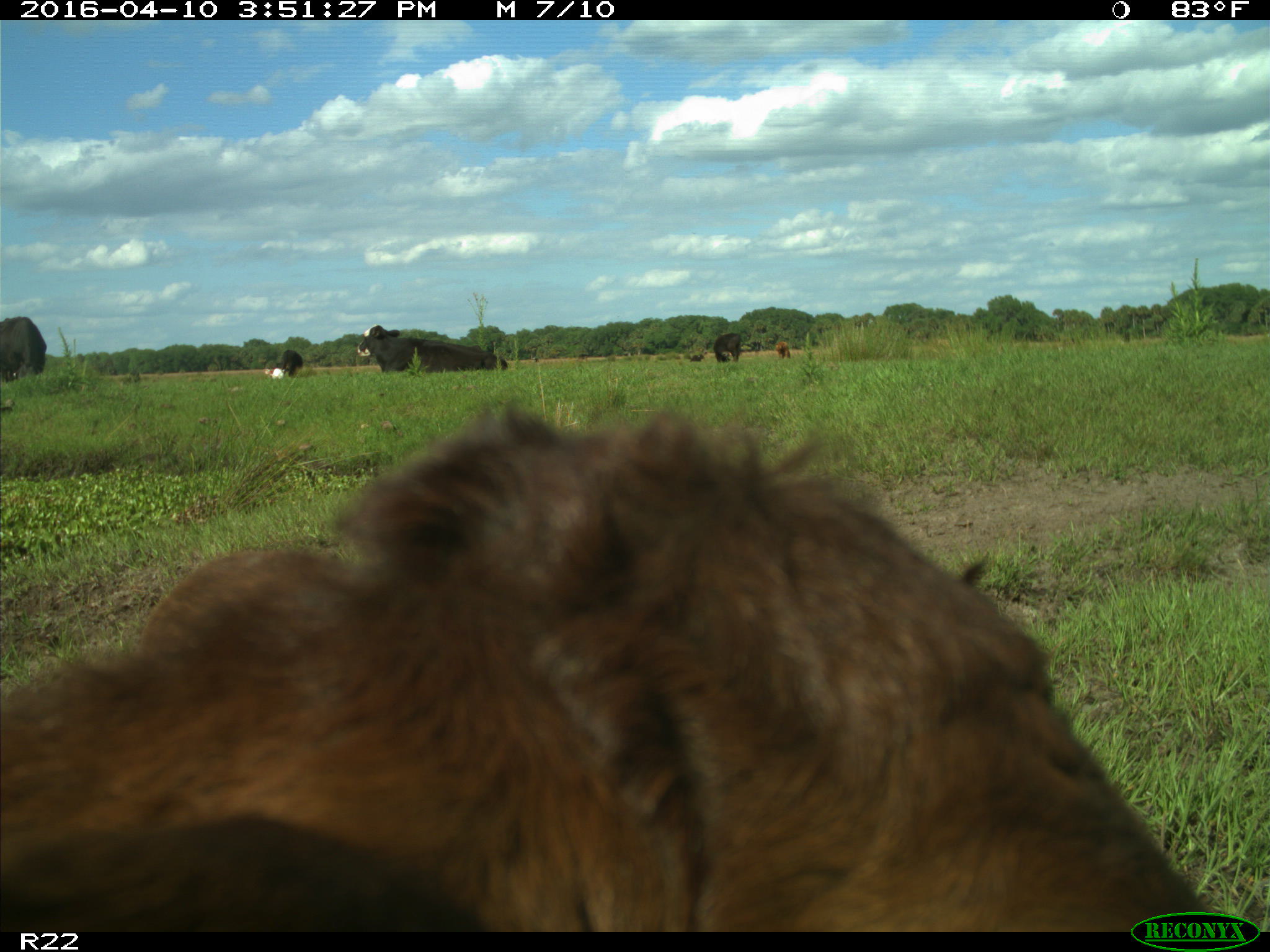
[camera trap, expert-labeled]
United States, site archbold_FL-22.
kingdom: Animalia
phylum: Chordata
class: Mammalia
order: Artiodactyla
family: Bovidae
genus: Bos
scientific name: Bos taurus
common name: domestic cow